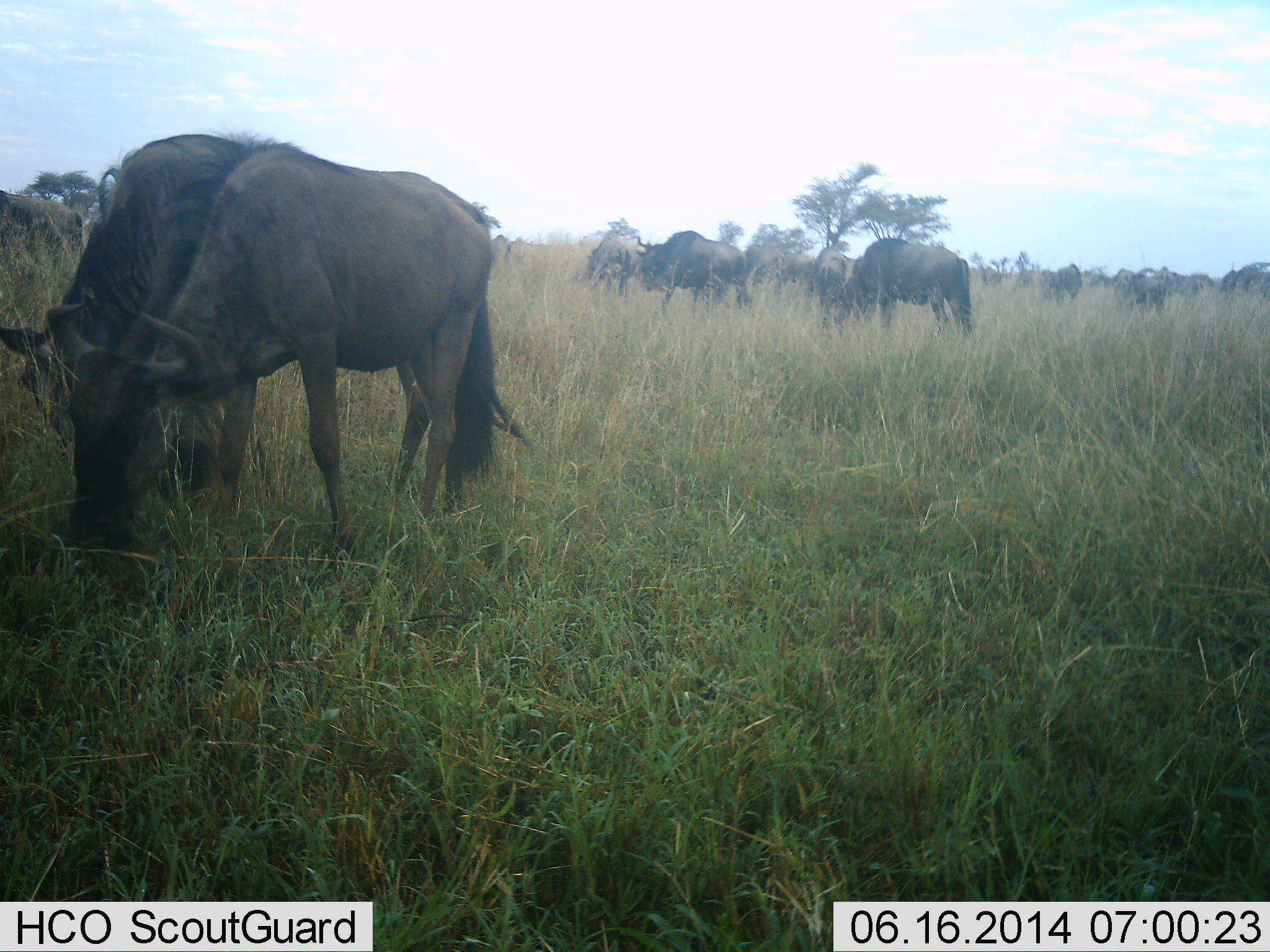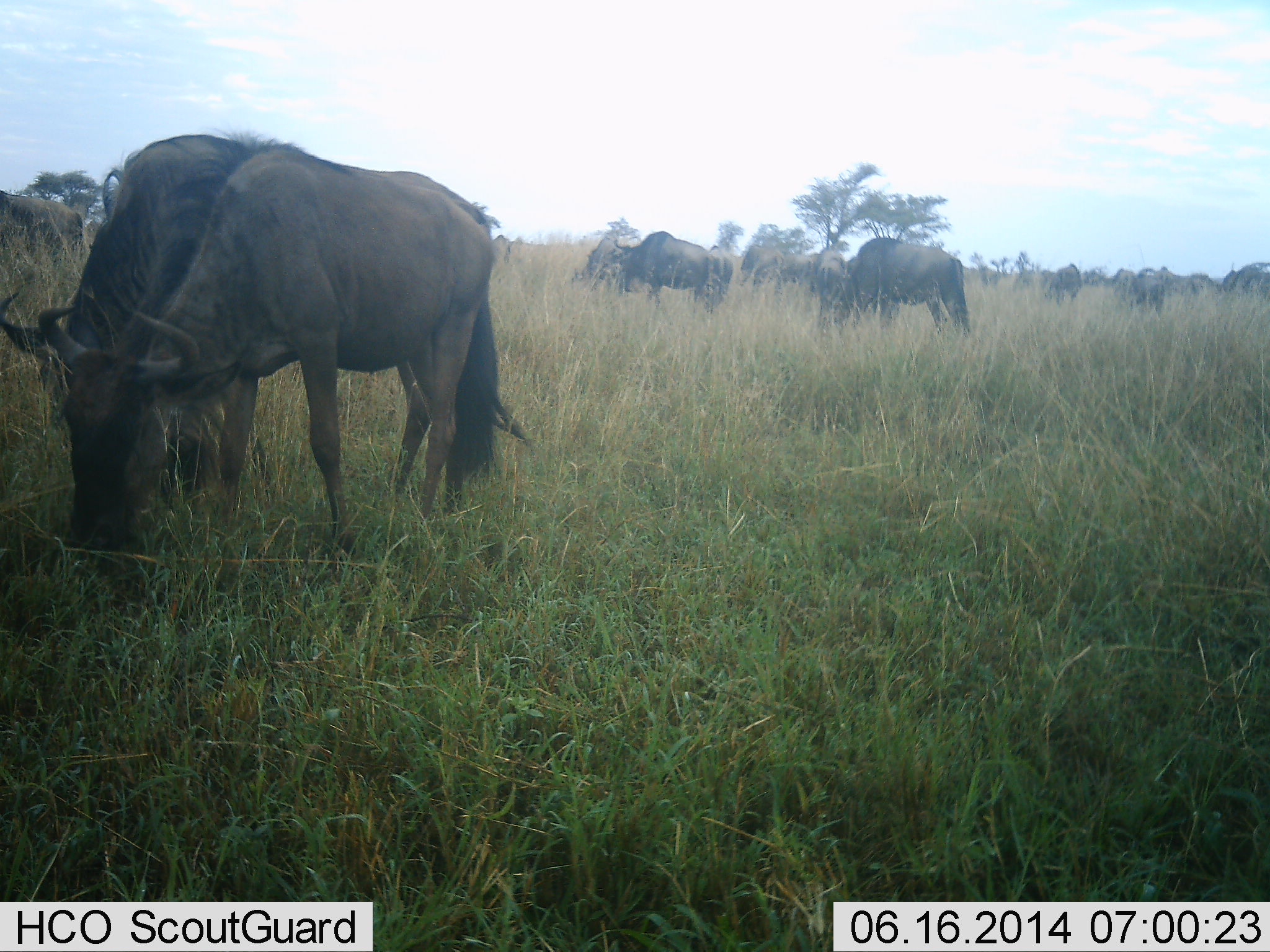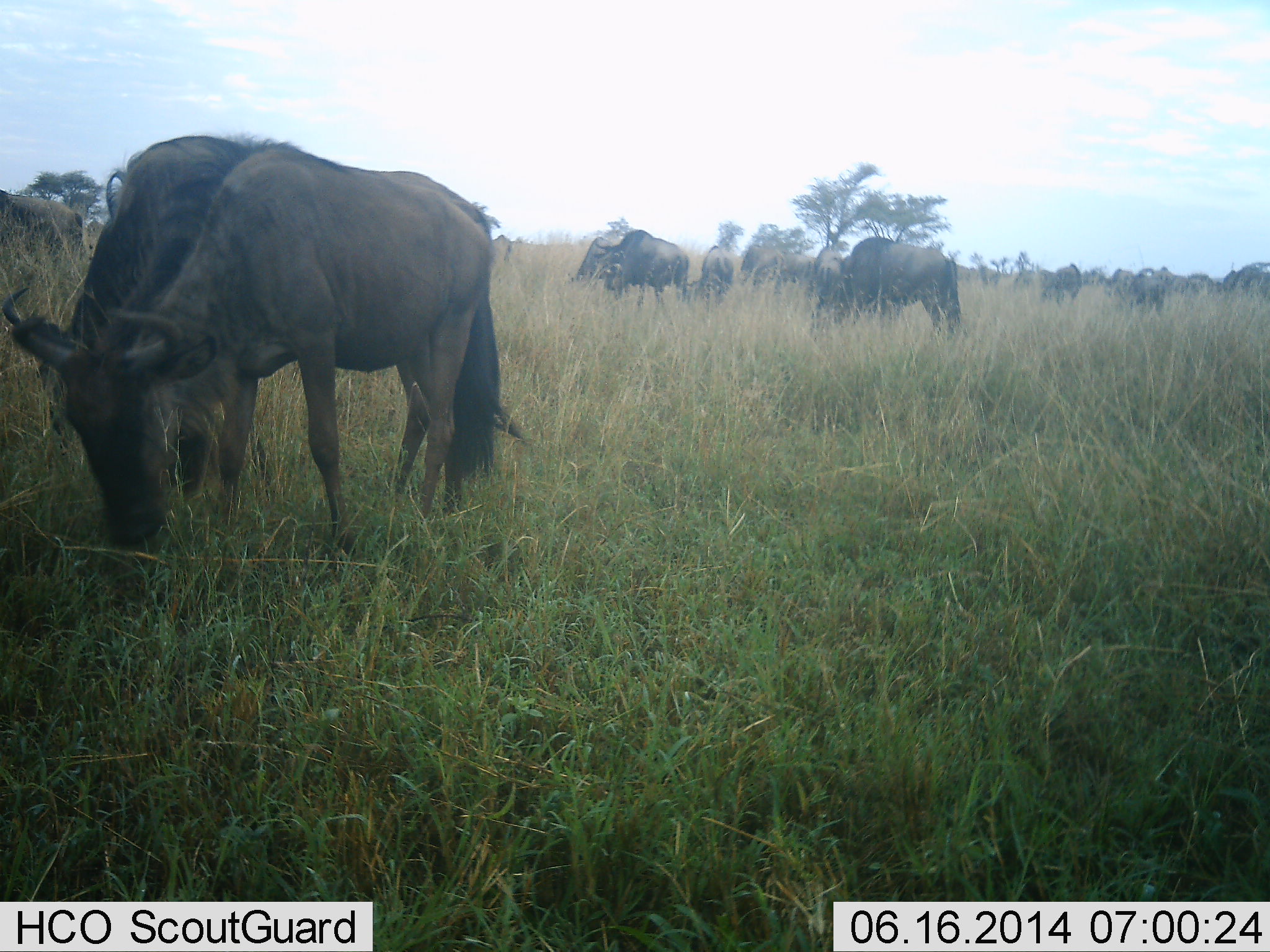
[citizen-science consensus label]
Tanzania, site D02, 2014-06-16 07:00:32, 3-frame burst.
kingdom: Animalia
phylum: Chordata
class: Mammalia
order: Artiodactyla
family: Bovidae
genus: Connochaetes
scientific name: Connochaetes taurinus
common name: blue wildebeest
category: wildebeest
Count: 11-50.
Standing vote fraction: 30%.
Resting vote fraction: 0%.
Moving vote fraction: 20%.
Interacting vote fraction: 0%.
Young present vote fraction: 0%.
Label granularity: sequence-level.